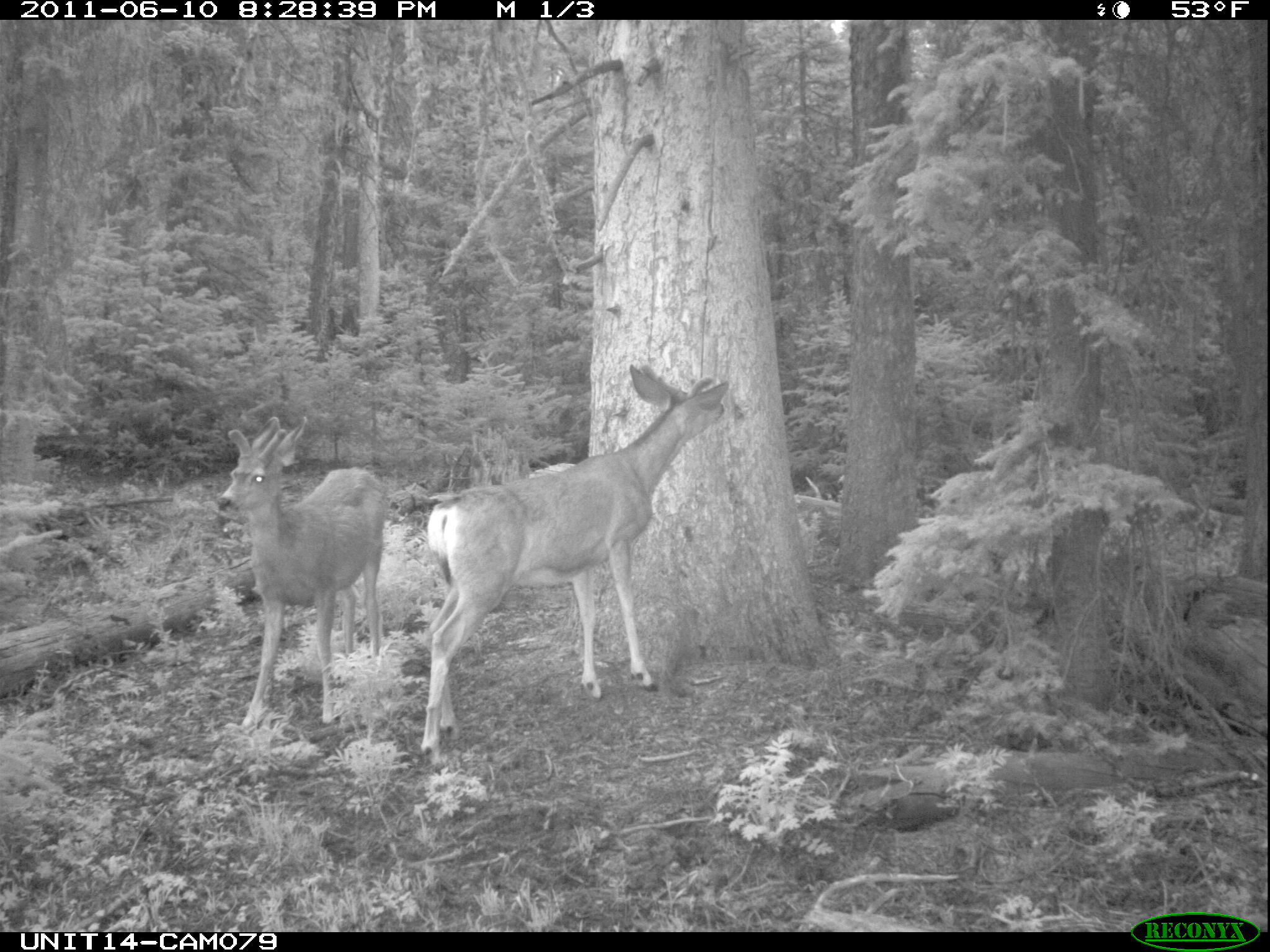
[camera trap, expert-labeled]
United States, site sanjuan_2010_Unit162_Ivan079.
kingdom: Animalia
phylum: Chordata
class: Mammalia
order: Artiodactyla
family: Cervidae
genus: Odocoileus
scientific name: Odocoileus hemionus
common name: mule deer